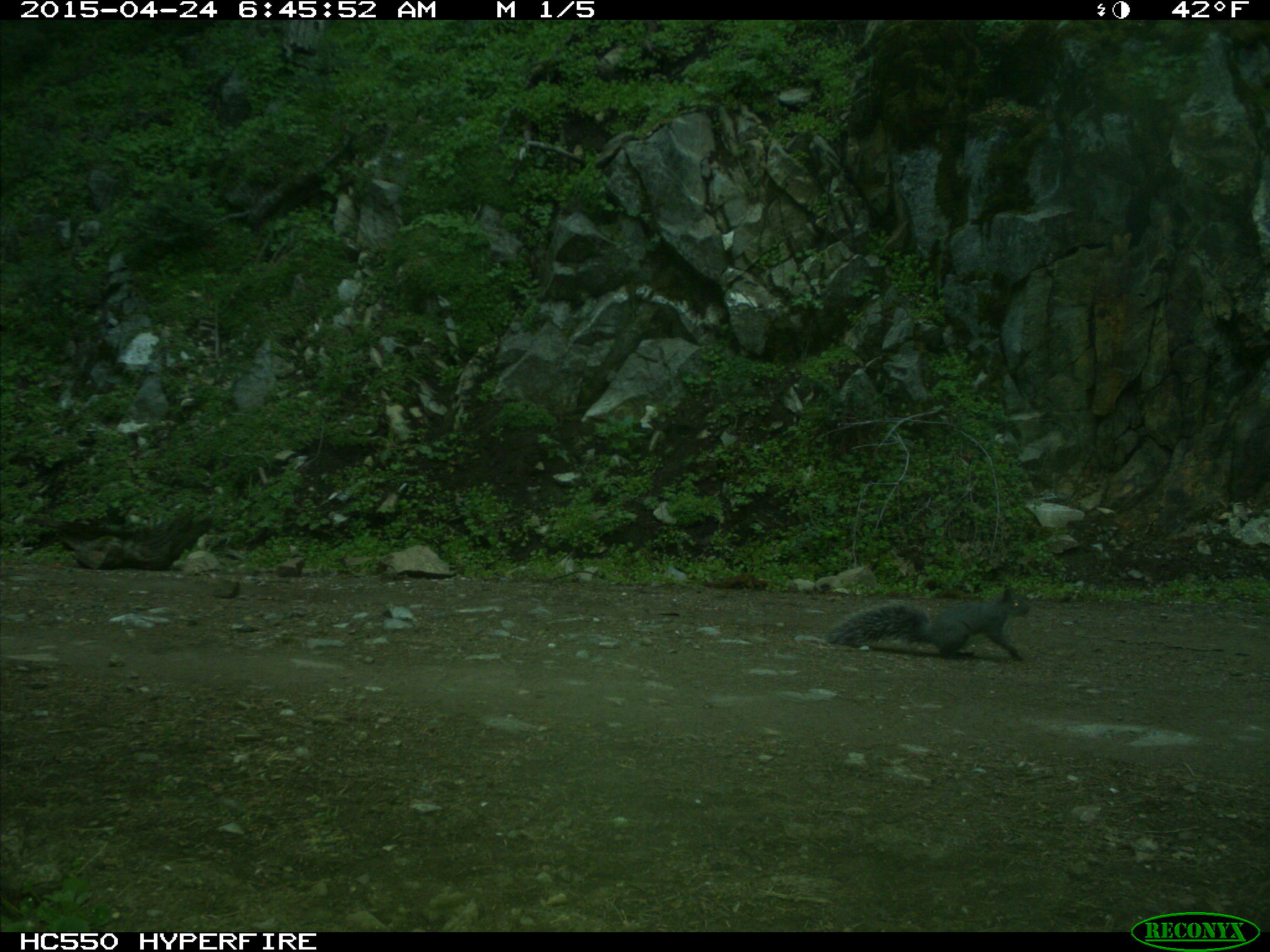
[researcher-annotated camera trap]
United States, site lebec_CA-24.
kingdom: Animalia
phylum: Chordata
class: Mammalia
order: Rodentia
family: Sciuridae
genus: Sciurus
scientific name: Sciurus carolinensis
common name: eastern gray squirrel